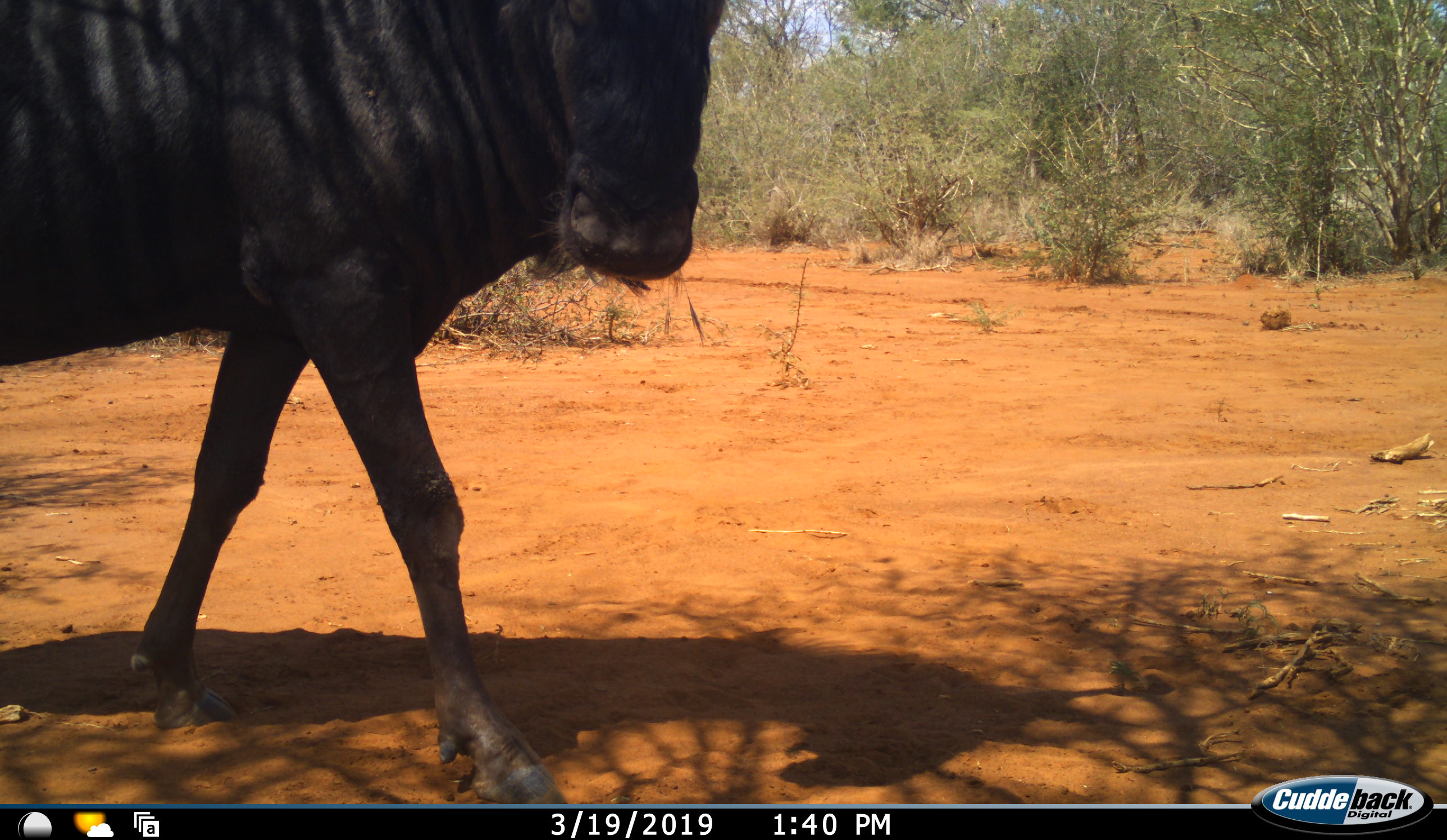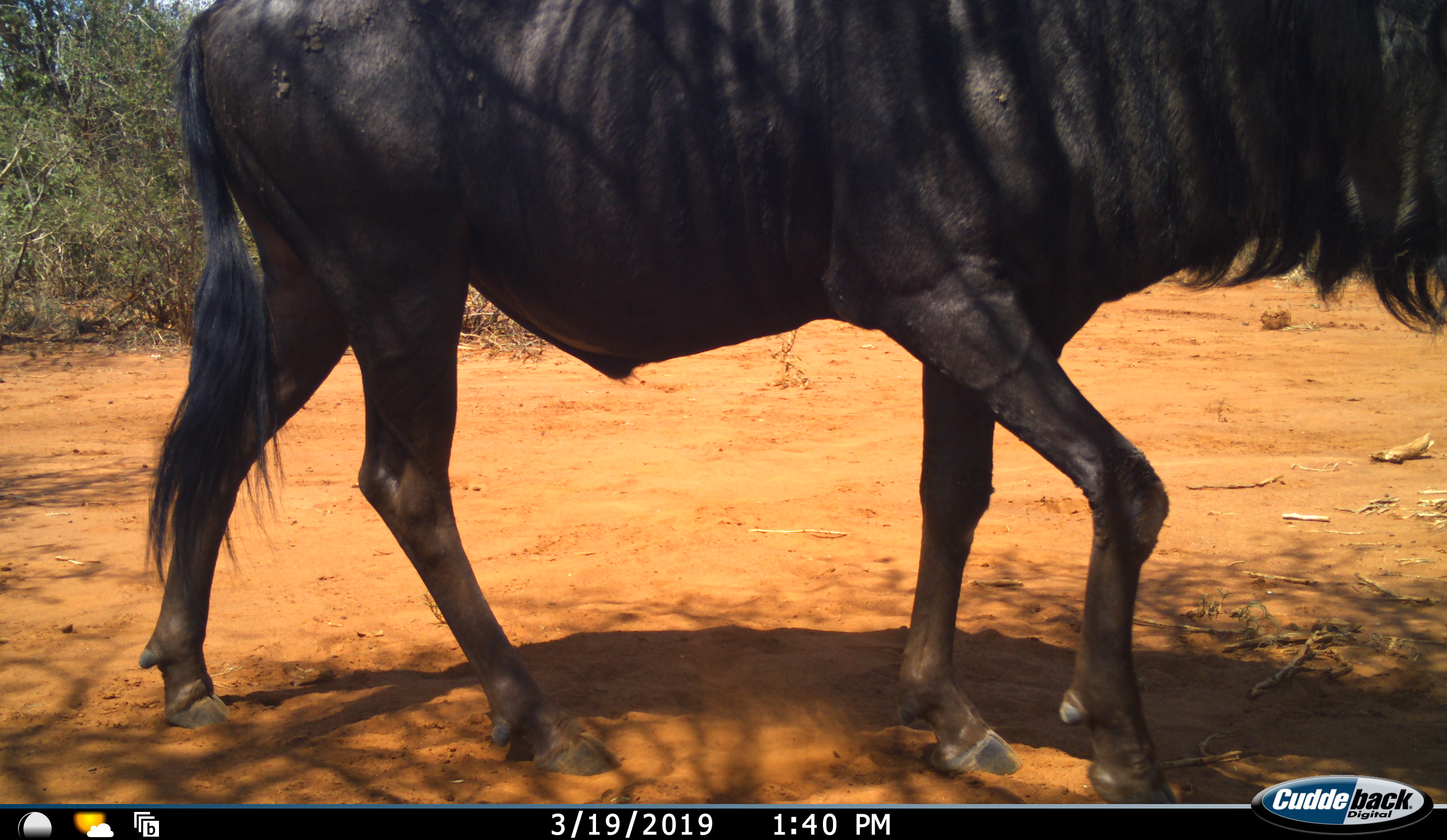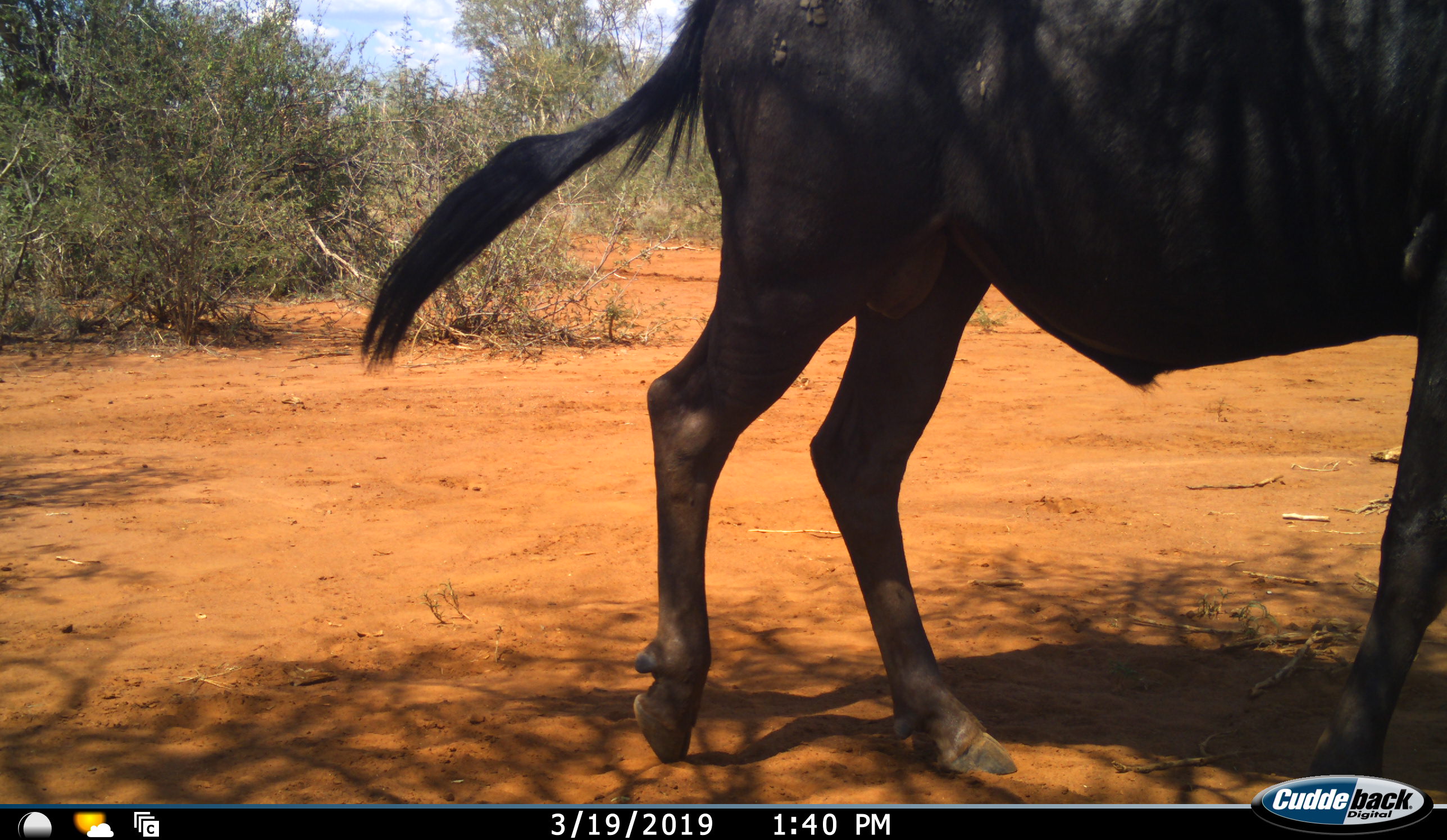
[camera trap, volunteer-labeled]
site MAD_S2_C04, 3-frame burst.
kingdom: Animalia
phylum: Chordata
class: Mammalia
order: Artiodactyla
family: Bovidae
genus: Connochaetes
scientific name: Connochaetes taurinus taurinus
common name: blue wildebeest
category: wildebeestblue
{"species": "wildebeestblue (blue wildebeest) (Connochaetes taurinus taurinus)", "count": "1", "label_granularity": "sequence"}